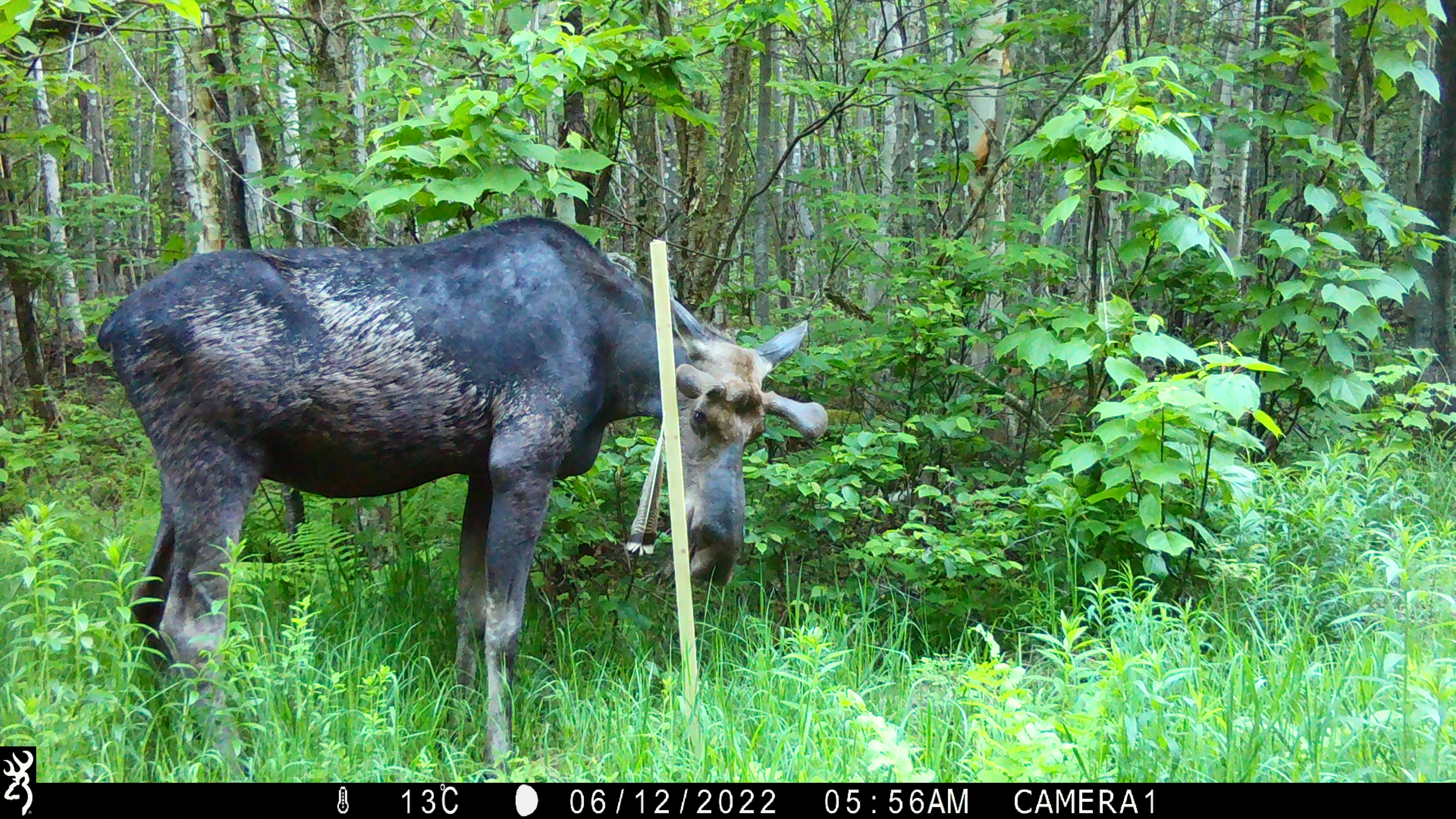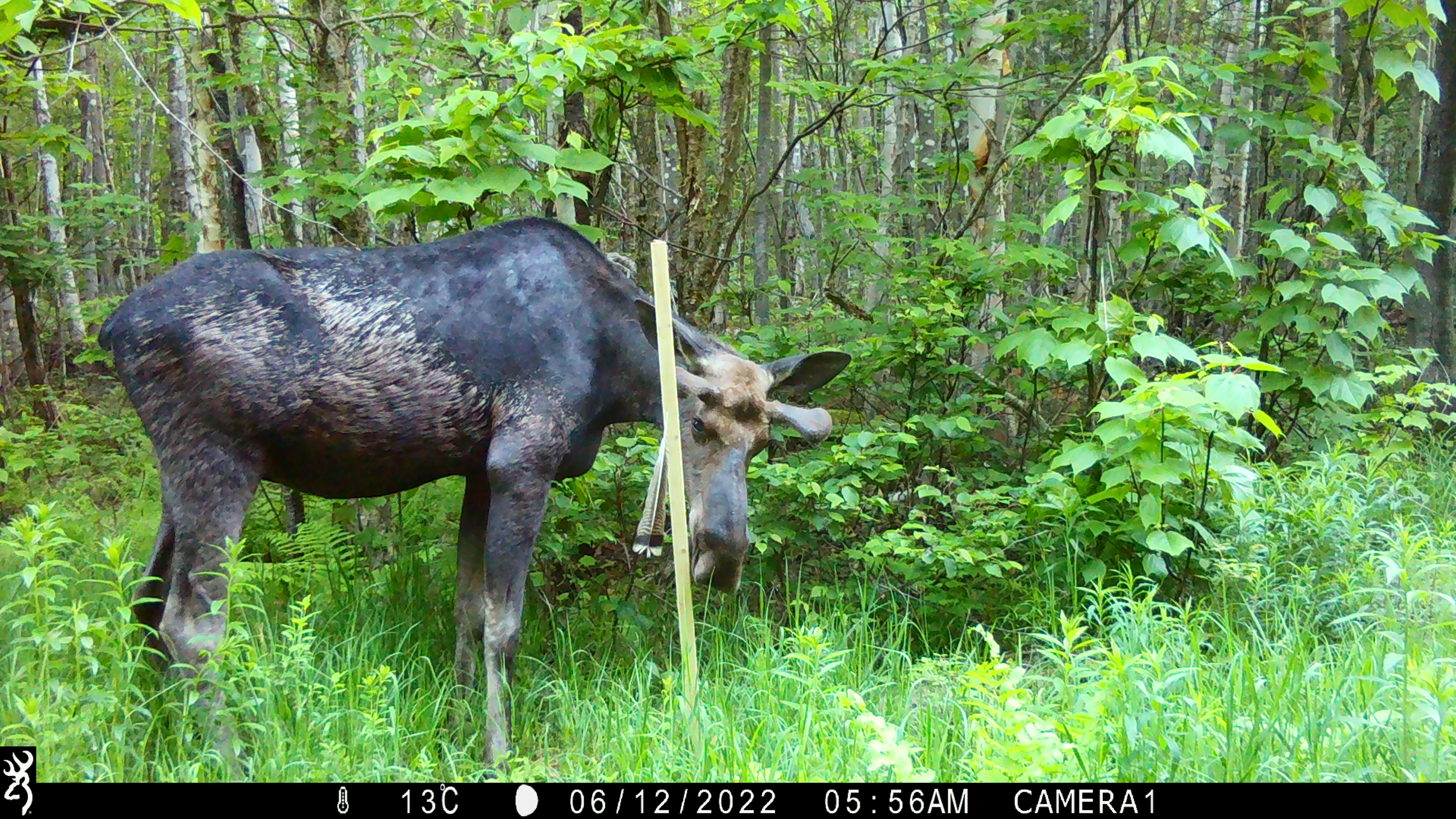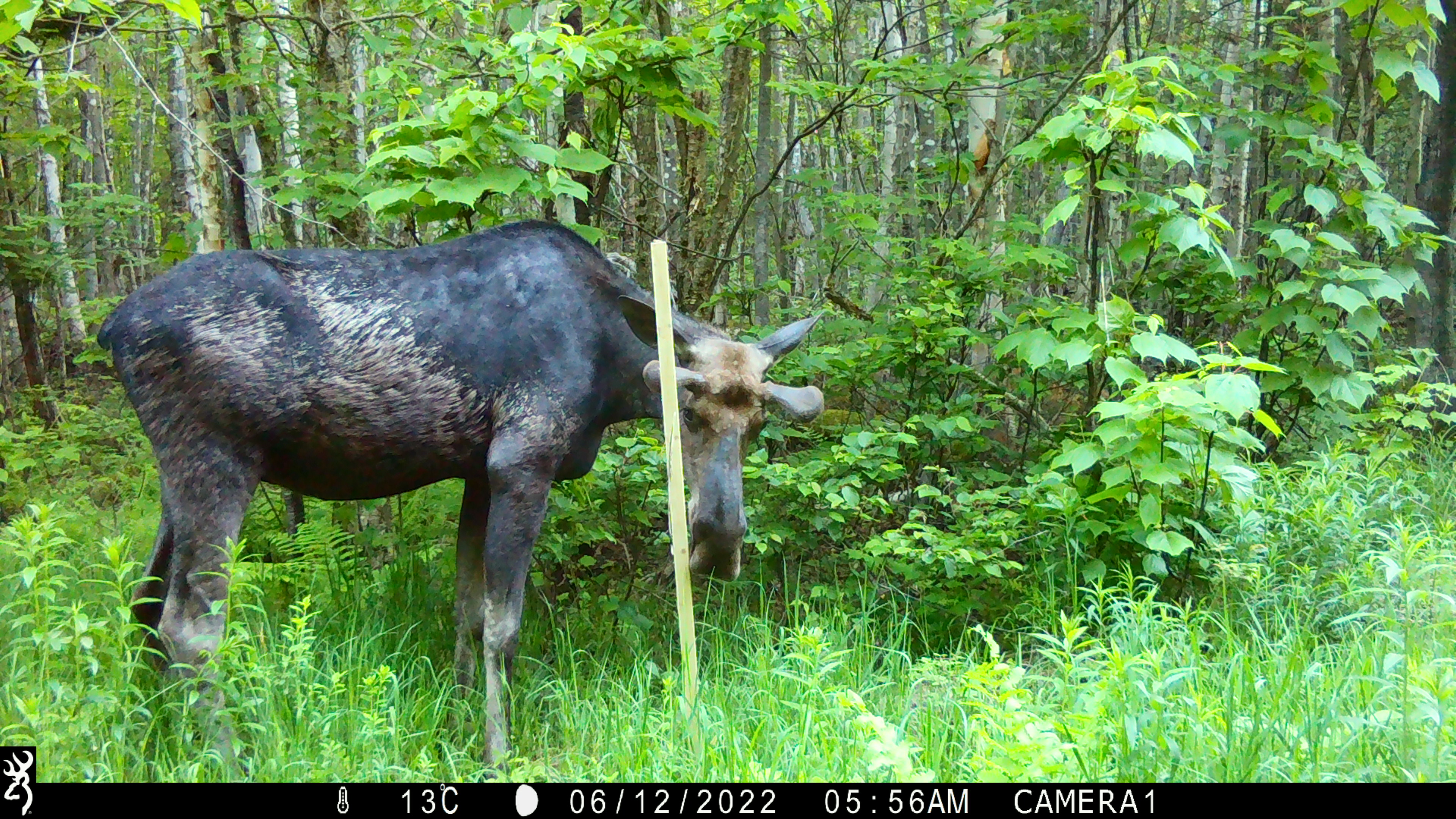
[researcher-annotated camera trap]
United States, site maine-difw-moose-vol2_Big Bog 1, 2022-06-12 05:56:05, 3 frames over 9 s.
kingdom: Animalia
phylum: Chordata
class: Mammalia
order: Artiodactyla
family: Cervidae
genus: Alces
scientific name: Alces alces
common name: moose